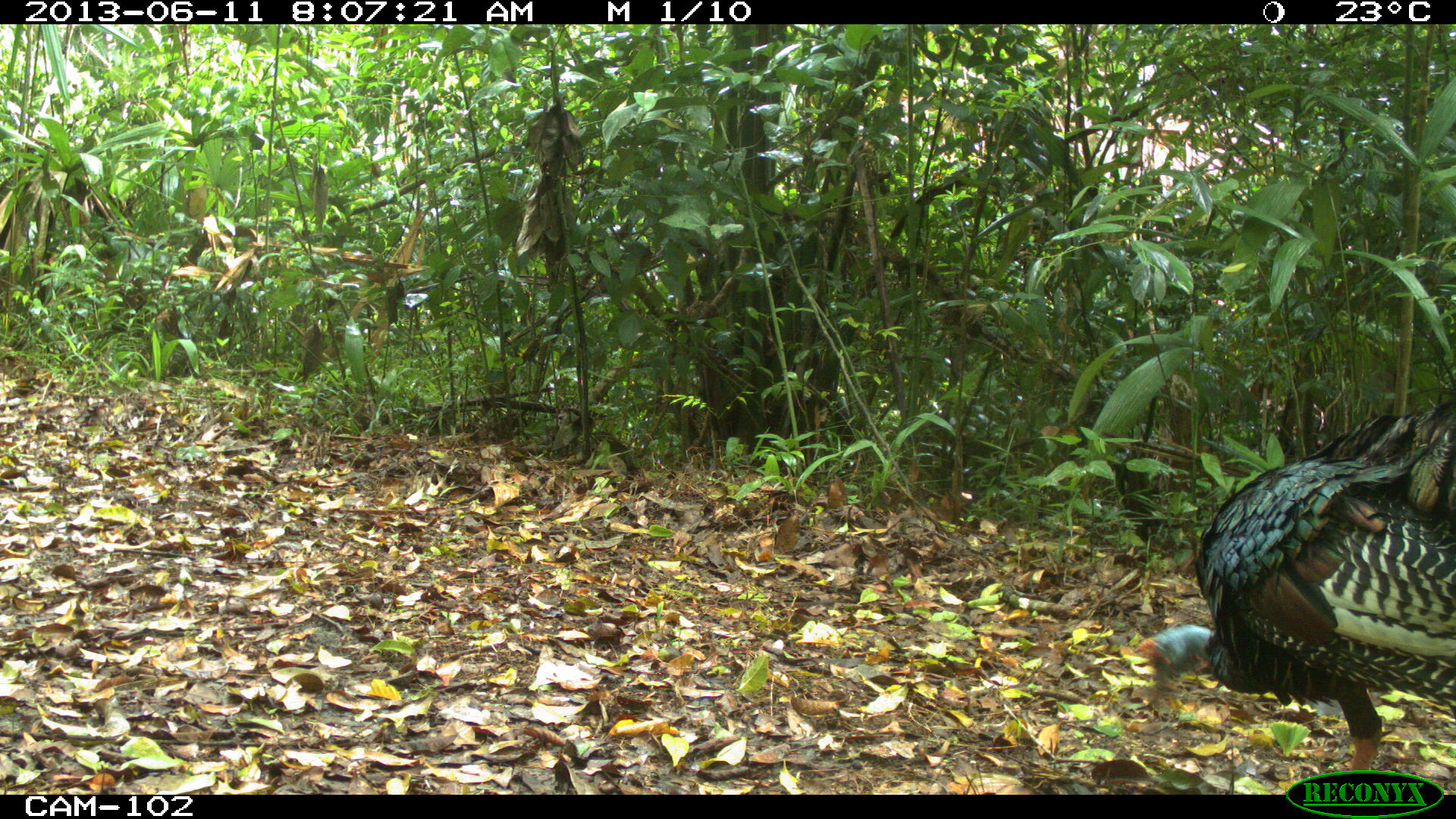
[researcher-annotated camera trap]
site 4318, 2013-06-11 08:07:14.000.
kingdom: Animalia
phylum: Chordata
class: Aves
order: Galliformes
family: Phasianidae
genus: Meleagris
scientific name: Meleagris ocellata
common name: ocellated turkey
Meleagris ocellata (ocellated turkey), count 1, sex male.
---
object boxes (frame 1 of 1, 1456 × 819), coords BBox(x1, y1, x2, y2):
meleagris ocellata: BBox(1129, 385, 1454, 791)